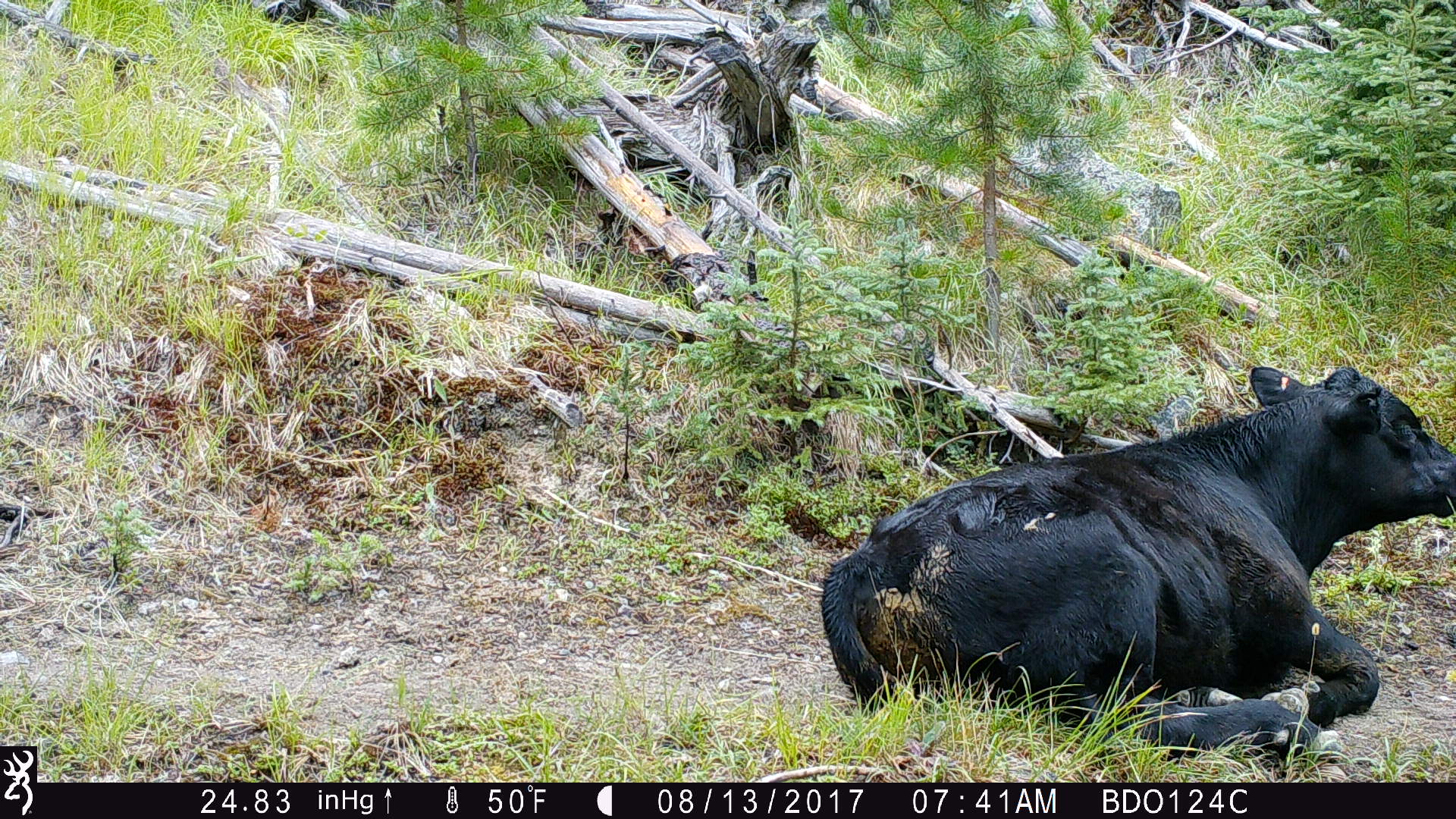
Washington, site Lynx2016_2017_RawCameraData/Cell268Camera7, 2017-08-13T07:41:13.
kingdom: Animalia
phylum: Chordata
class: Mammalia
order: Artiodactyla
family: Bovidae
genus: Bos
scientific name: Bos taurus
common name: domestic cattle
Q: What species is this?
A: Domestic cattle (Bos taurus).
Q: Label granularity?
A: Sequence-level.